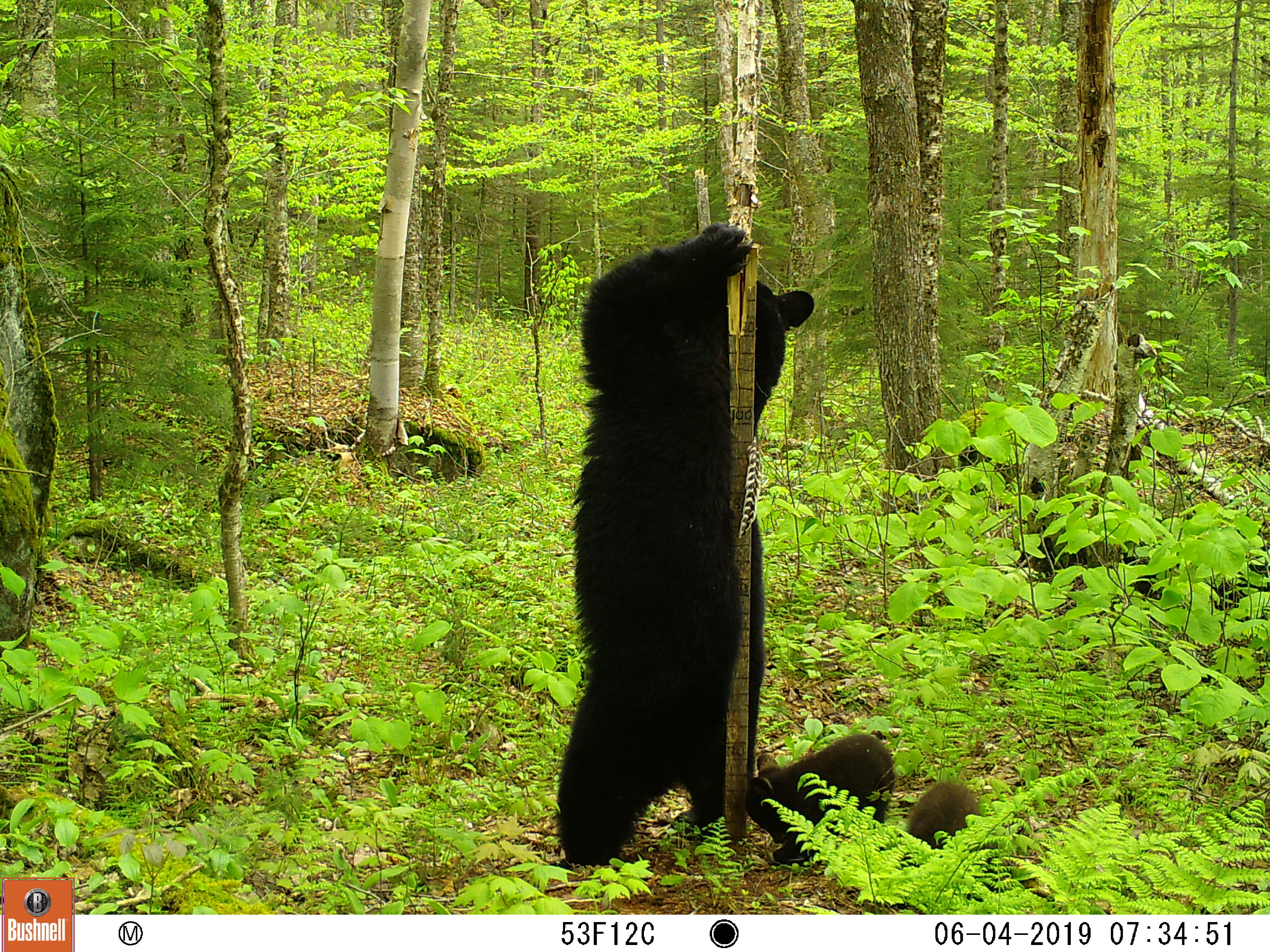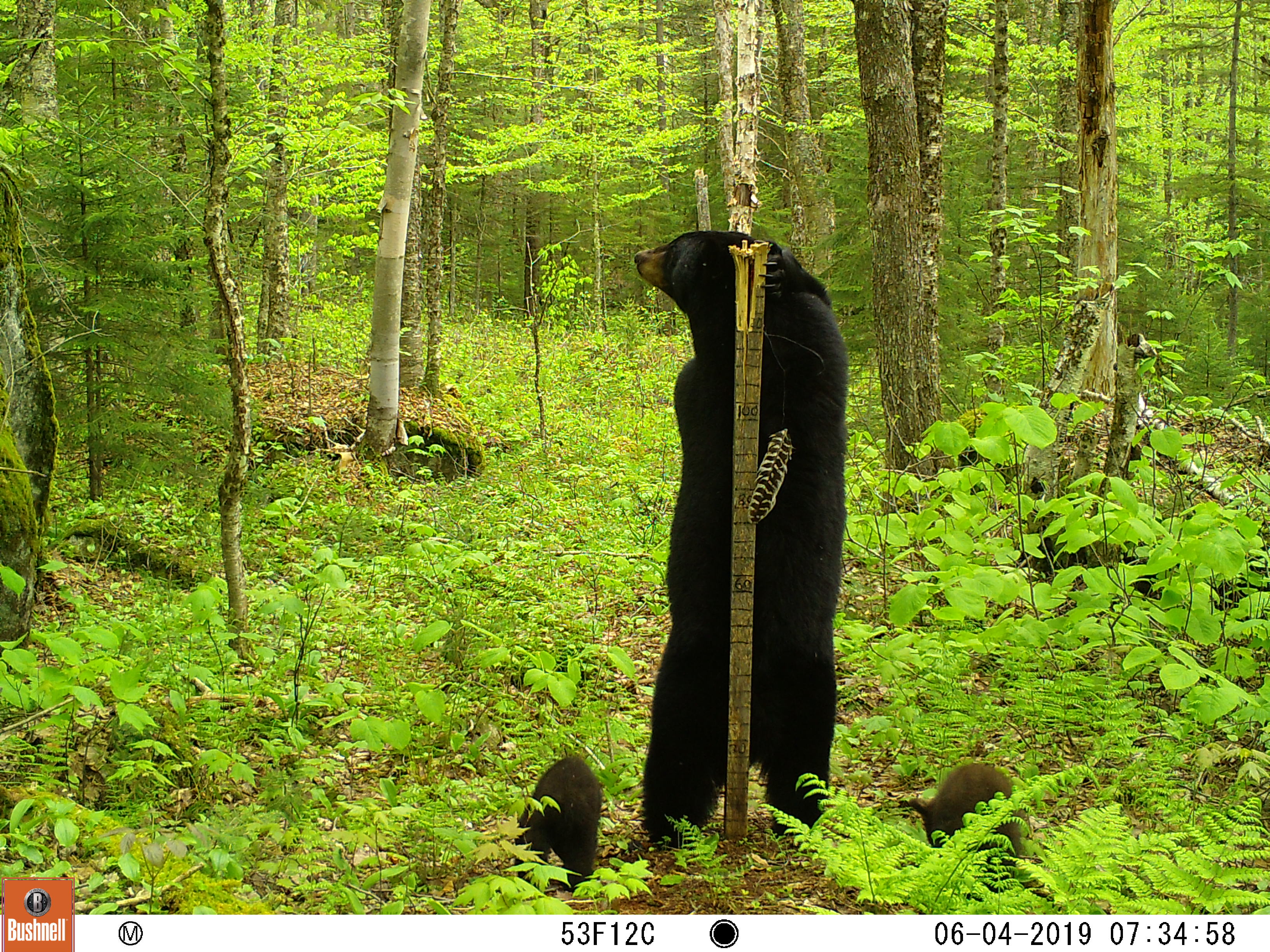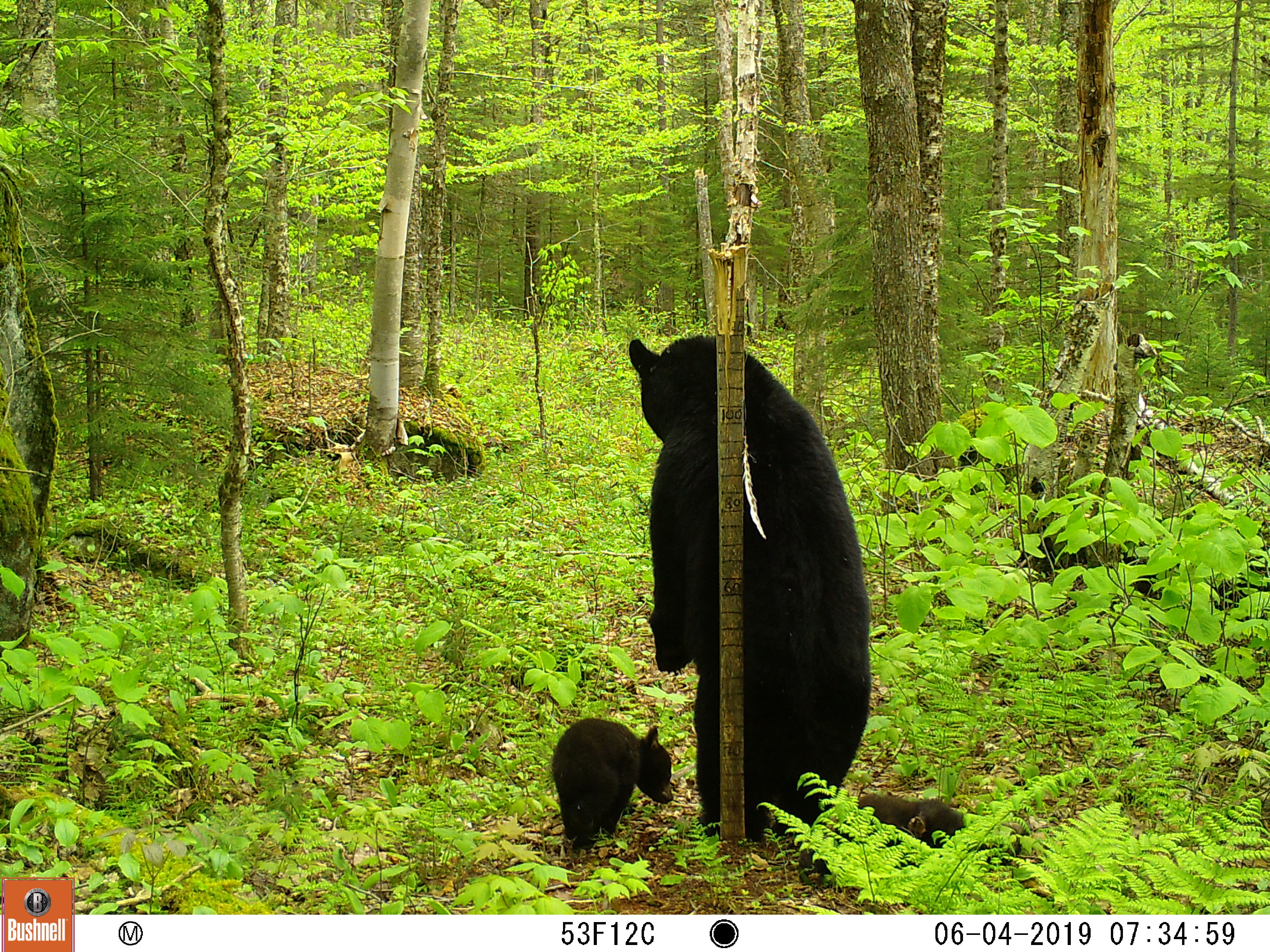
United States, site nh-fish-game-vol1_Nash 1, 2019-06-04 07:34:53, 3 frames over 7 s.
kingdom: Animalia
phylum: Chordata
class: Mammalia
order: Carnivora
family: Ursidae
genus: Ursus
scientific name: Ursus americanus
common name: black bear